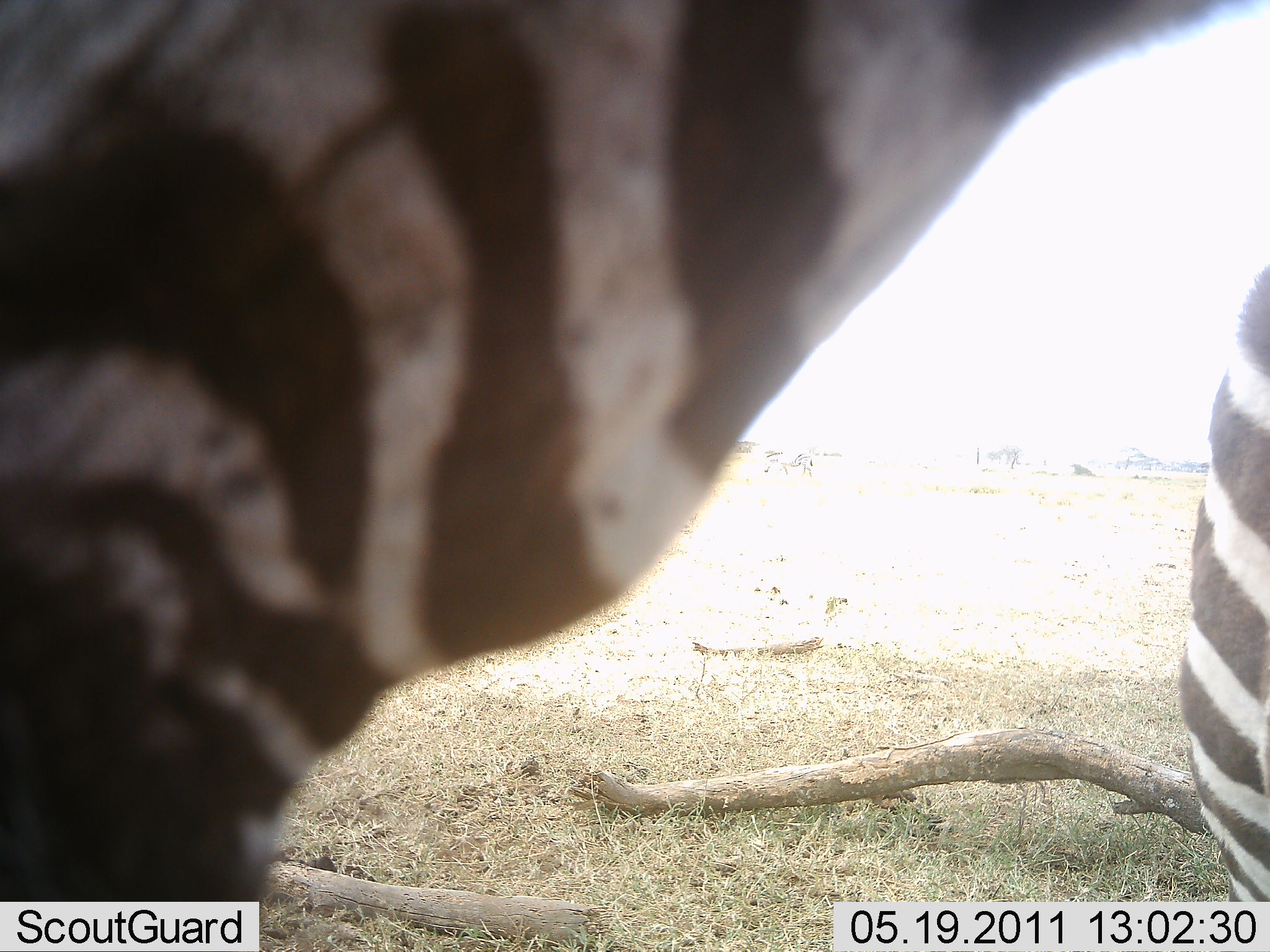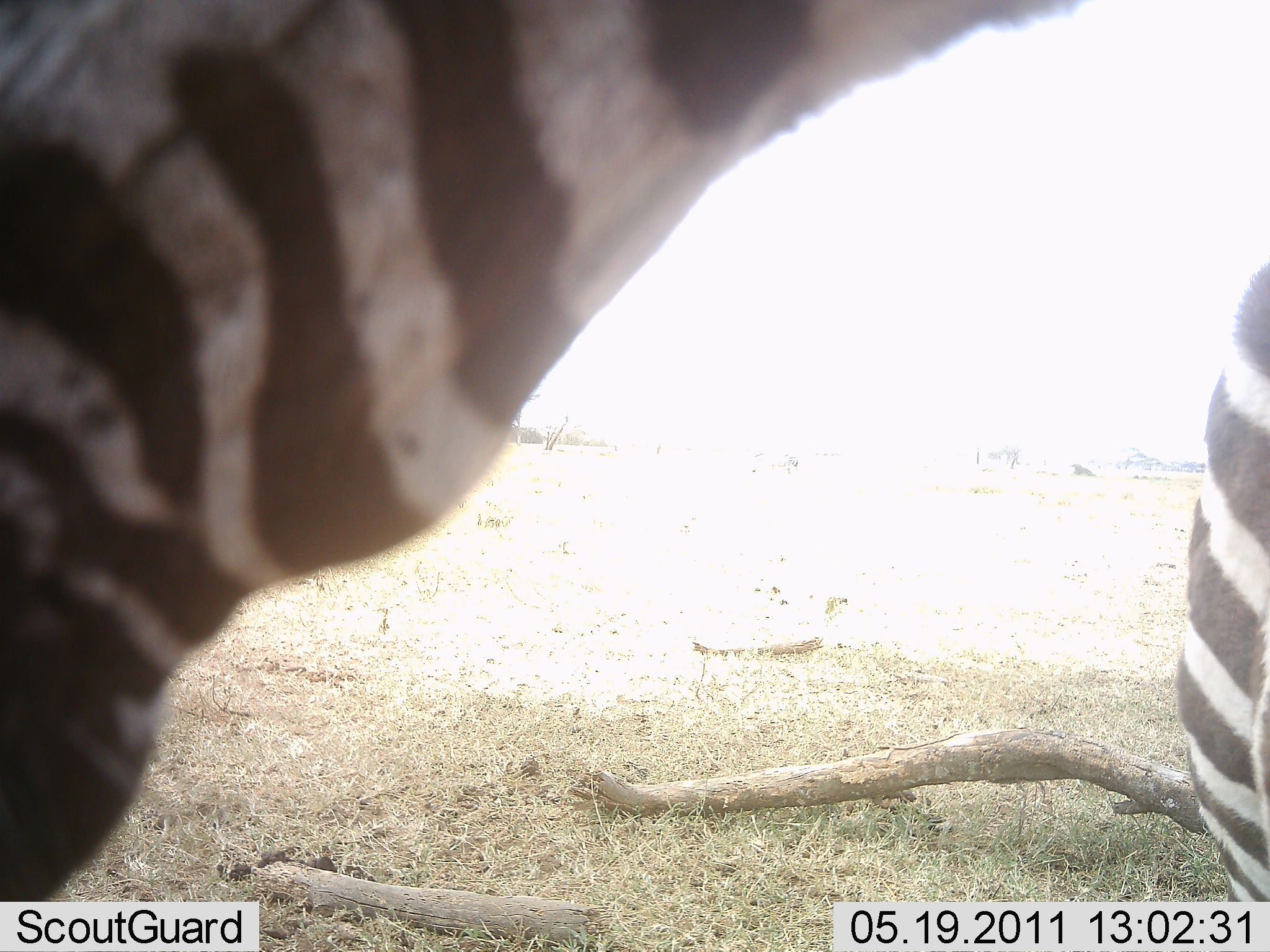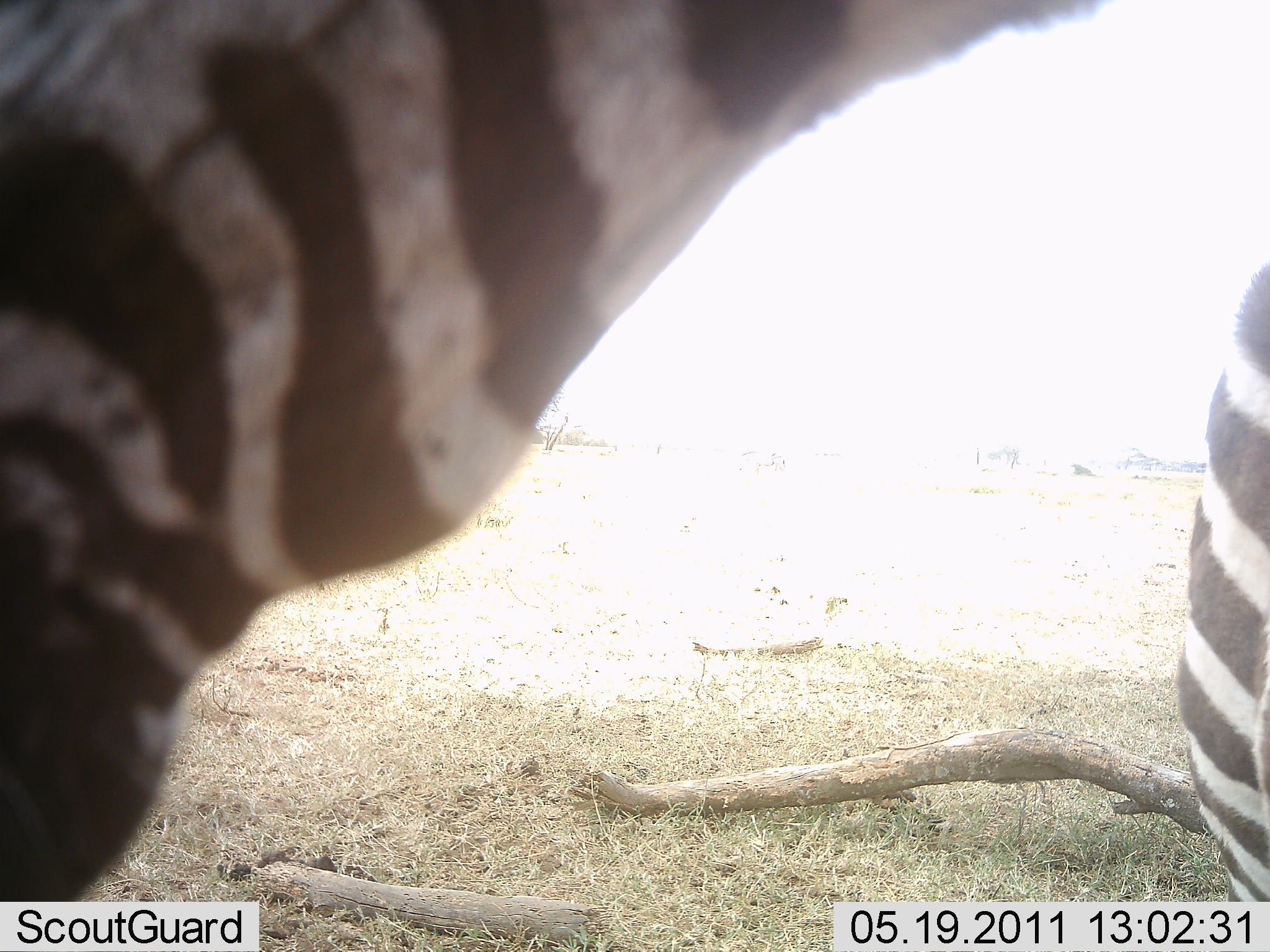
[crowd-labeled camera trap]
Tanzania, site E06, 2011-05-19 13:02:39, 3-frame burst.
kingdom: Animalia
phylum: Chordata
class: Mammalia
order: Perissodactyla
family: Equidae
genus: Equus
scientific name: Equus quagga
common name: plains zebra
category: zebra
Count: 1.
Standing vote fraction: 83%.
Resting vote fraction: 0%.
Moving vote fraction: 8%.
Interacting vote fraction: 0%.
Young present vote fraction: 0%.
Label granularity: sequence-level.